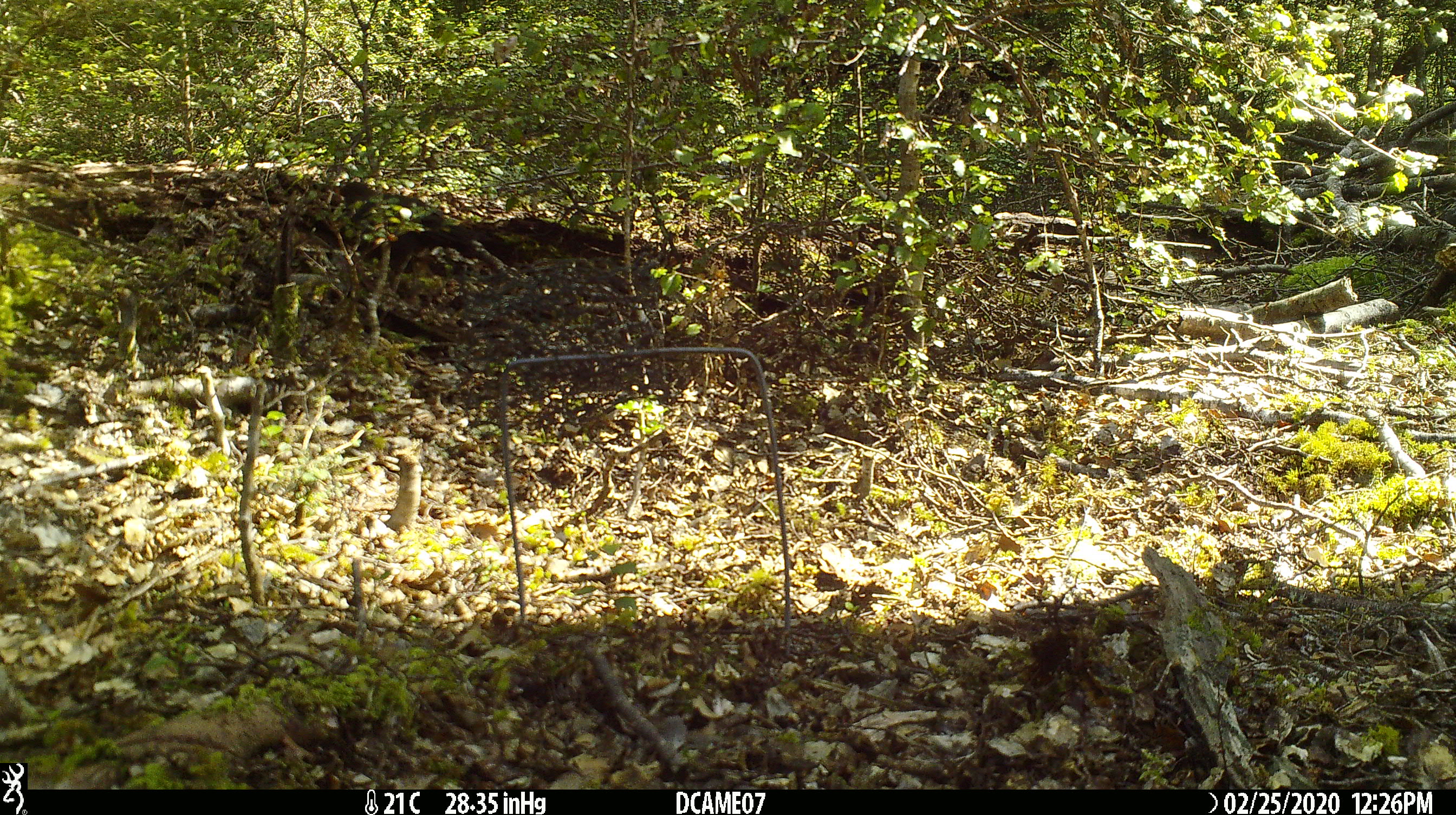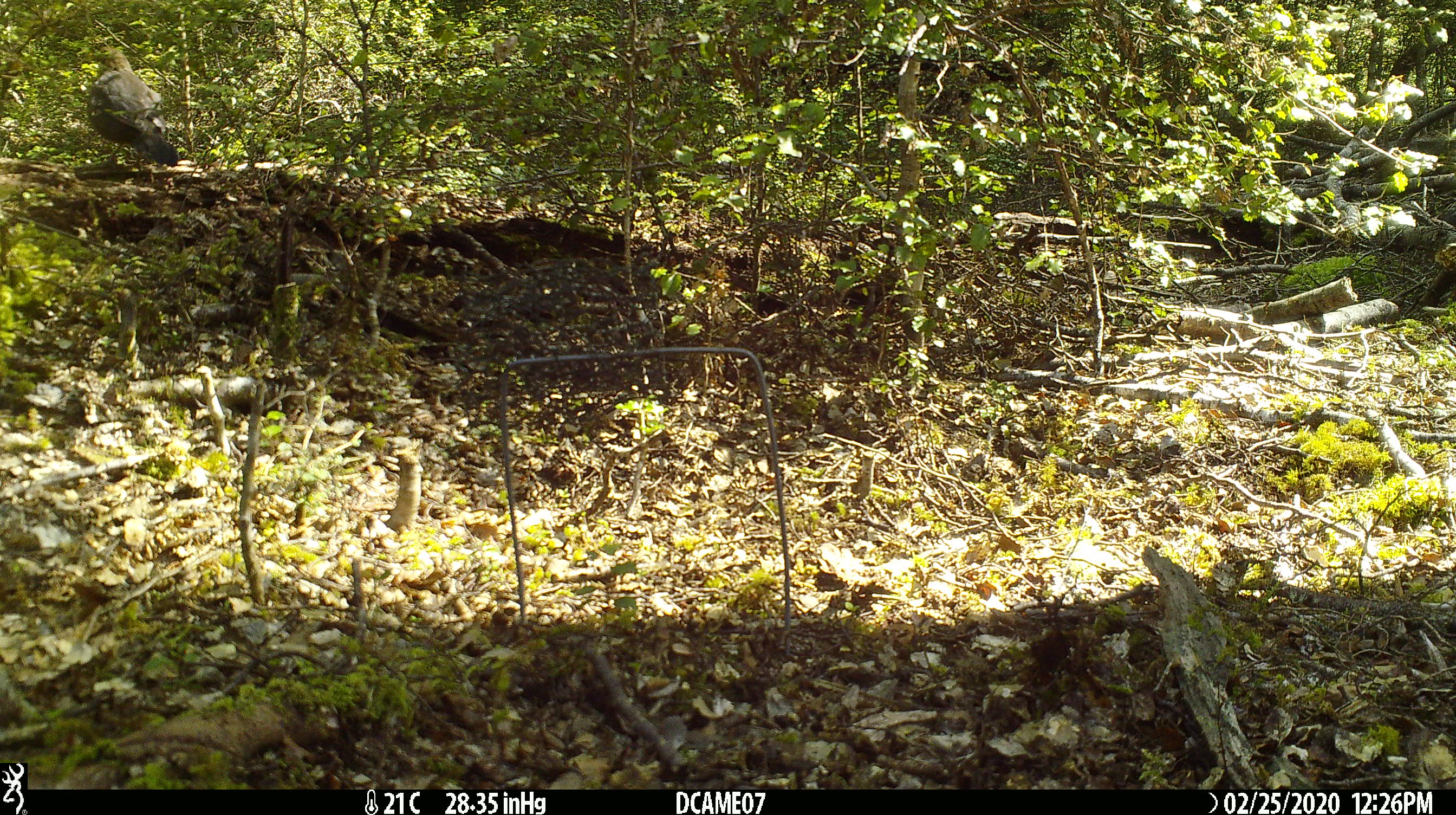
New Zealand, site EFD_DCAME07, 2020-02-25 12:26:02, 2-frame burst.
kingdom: Animalia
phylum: Chordata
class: Aves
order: Passeriformes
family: Turdidae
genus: Turdus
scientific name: Turdus merula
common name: eurasian blackbird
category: blackbird